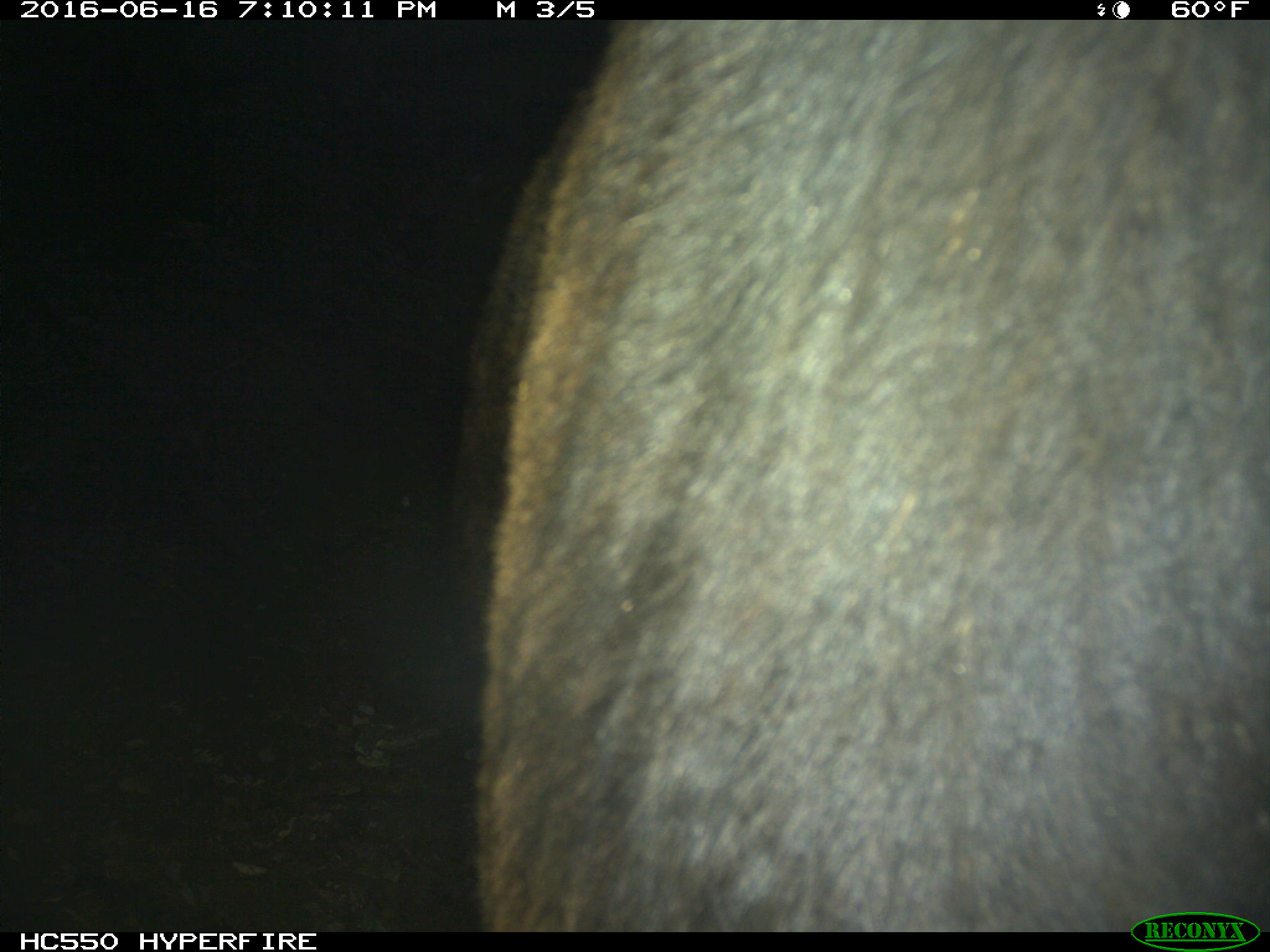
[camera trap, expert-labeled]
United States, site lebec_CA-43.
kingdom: Animalia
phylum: Chordata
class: Mammalia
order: Artiodactyla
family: Bovidae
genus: Bos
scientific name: Bos taurus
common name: domestic cow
Bos taurus (domestic cow).